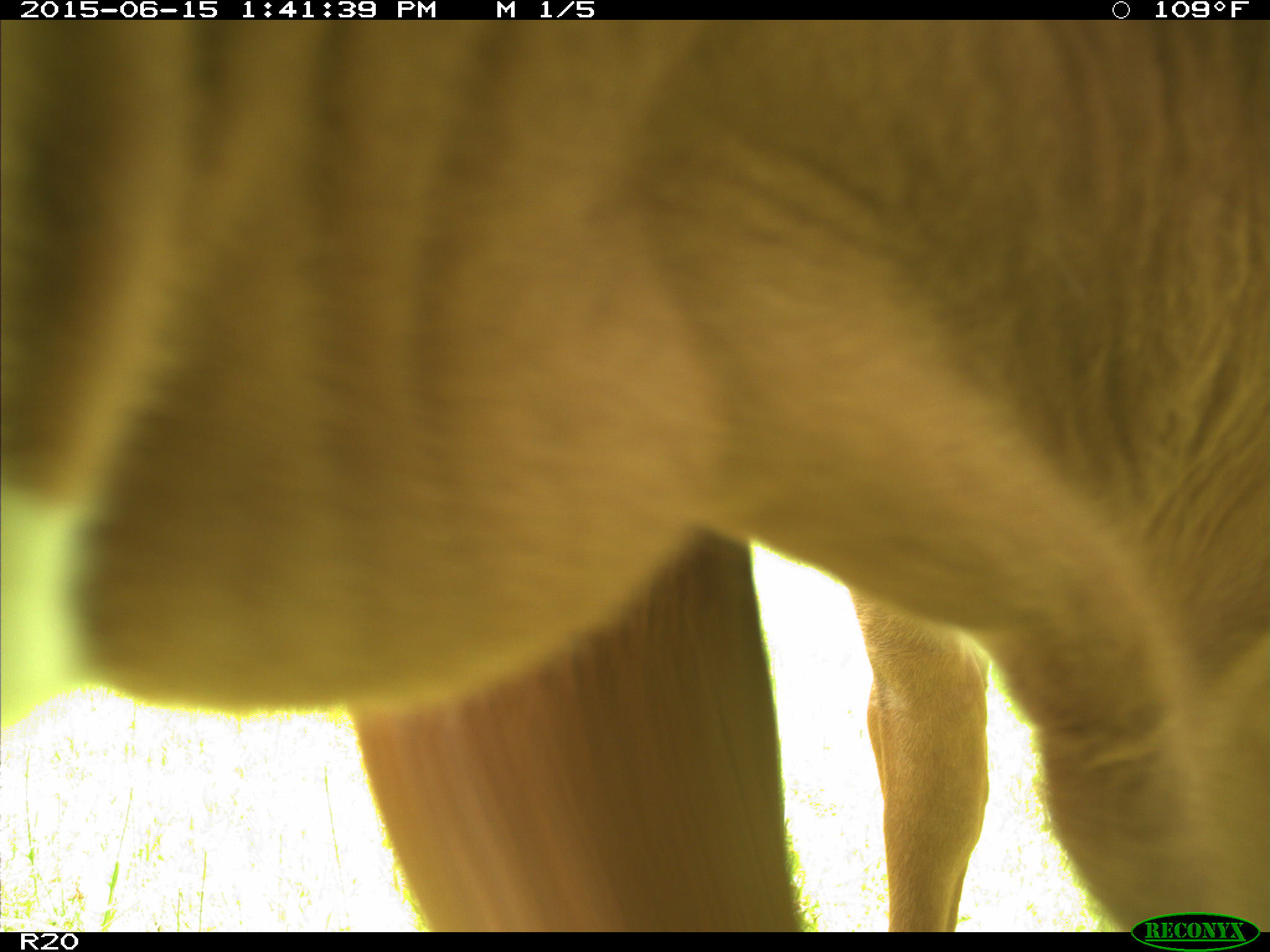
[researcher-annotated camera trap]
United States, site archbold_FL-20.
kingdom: Animalia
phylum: Chordata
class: Mammalia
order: Artiodactyla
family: Bovidae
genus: Bos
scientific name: Bos taurus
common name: domestic cow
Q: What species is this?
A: Bos taurus (domestic cow).